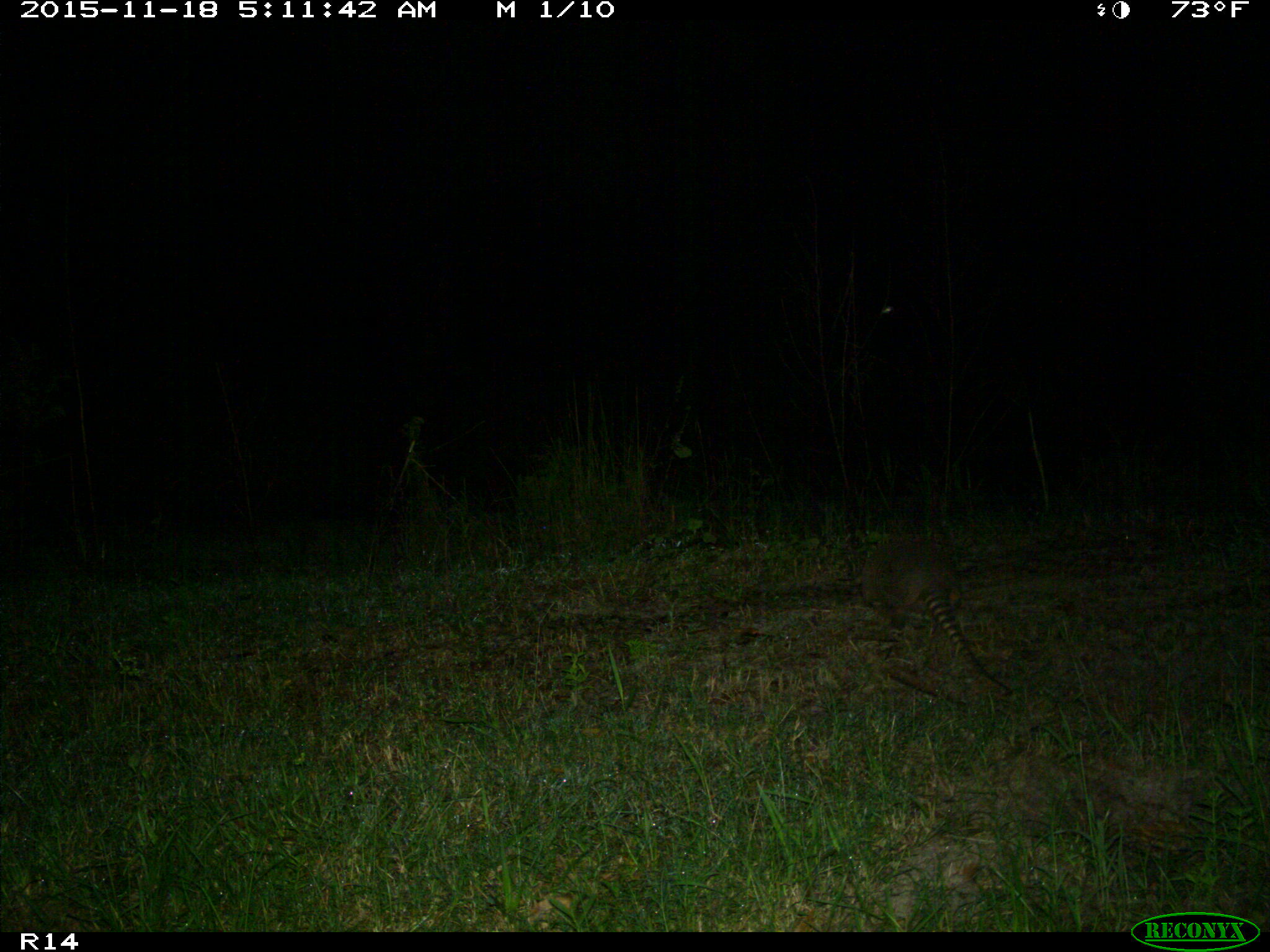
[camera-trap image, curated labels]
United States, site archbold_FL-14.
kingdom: Animalia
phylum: Chordata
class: Mammalia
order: Cingulata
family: Dasypodidae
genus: Dasypus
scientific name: Dasypus novemcinctus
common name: nine-banded armadillo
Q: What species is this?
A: Dasypus novemcinctus (nine-banded armadillo).